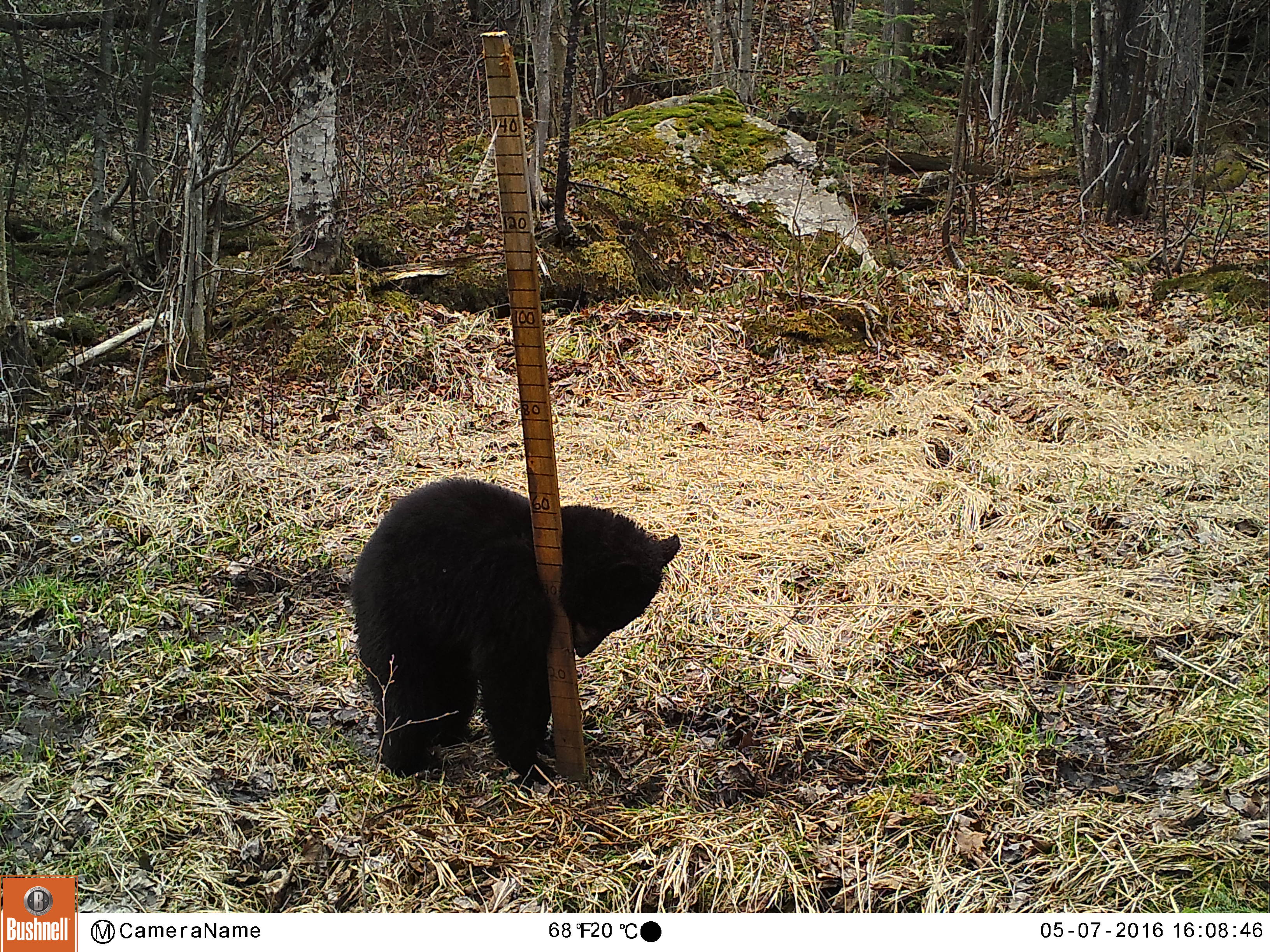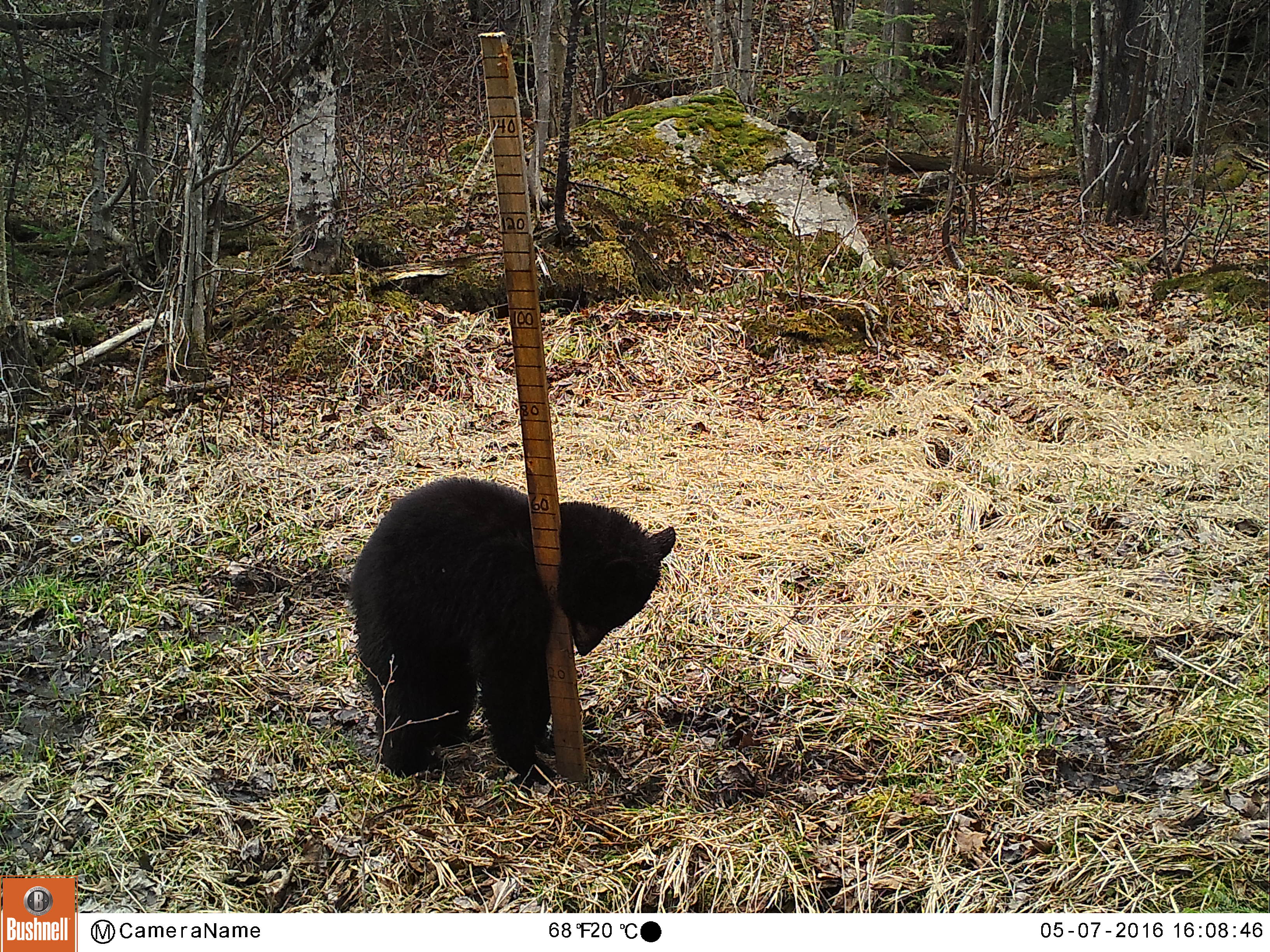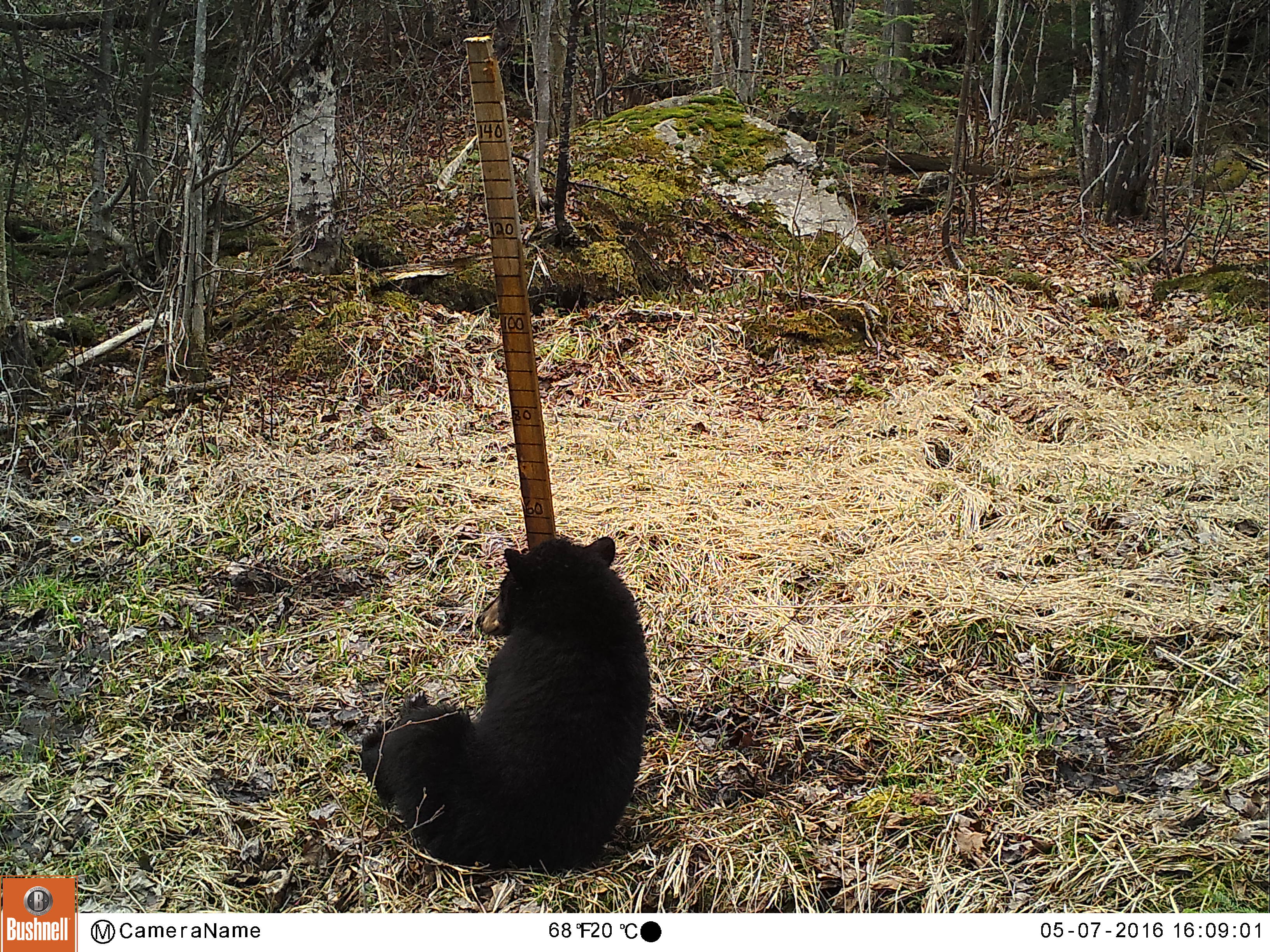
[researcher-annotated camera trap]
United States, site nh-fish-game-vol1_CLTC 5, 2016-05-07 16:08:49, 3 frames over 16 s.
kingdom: Animalia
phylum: Chordata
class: Mammalia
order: Carnivora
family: Ursidae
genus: Ursus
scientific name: Ursus americanus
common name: black bear